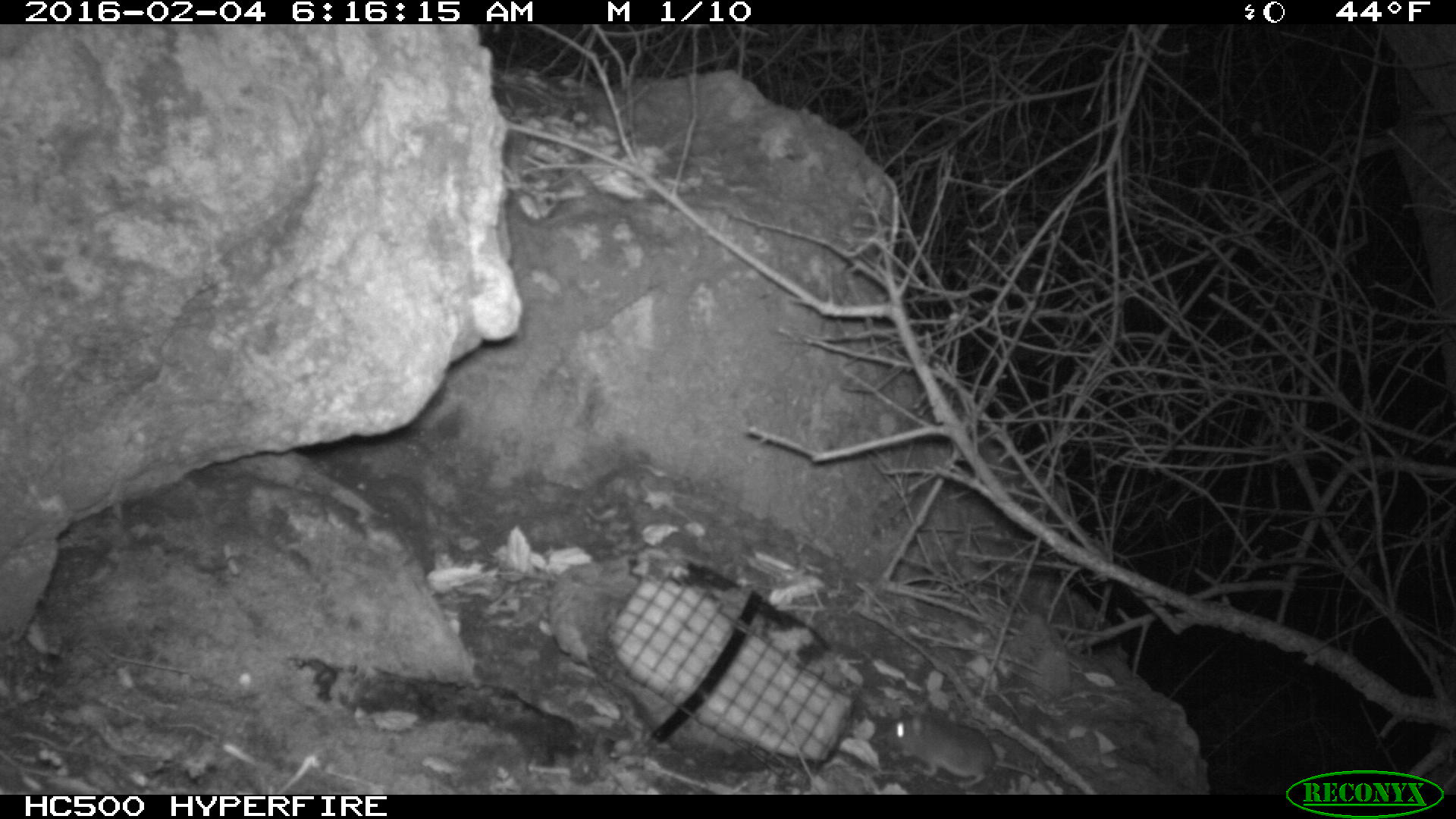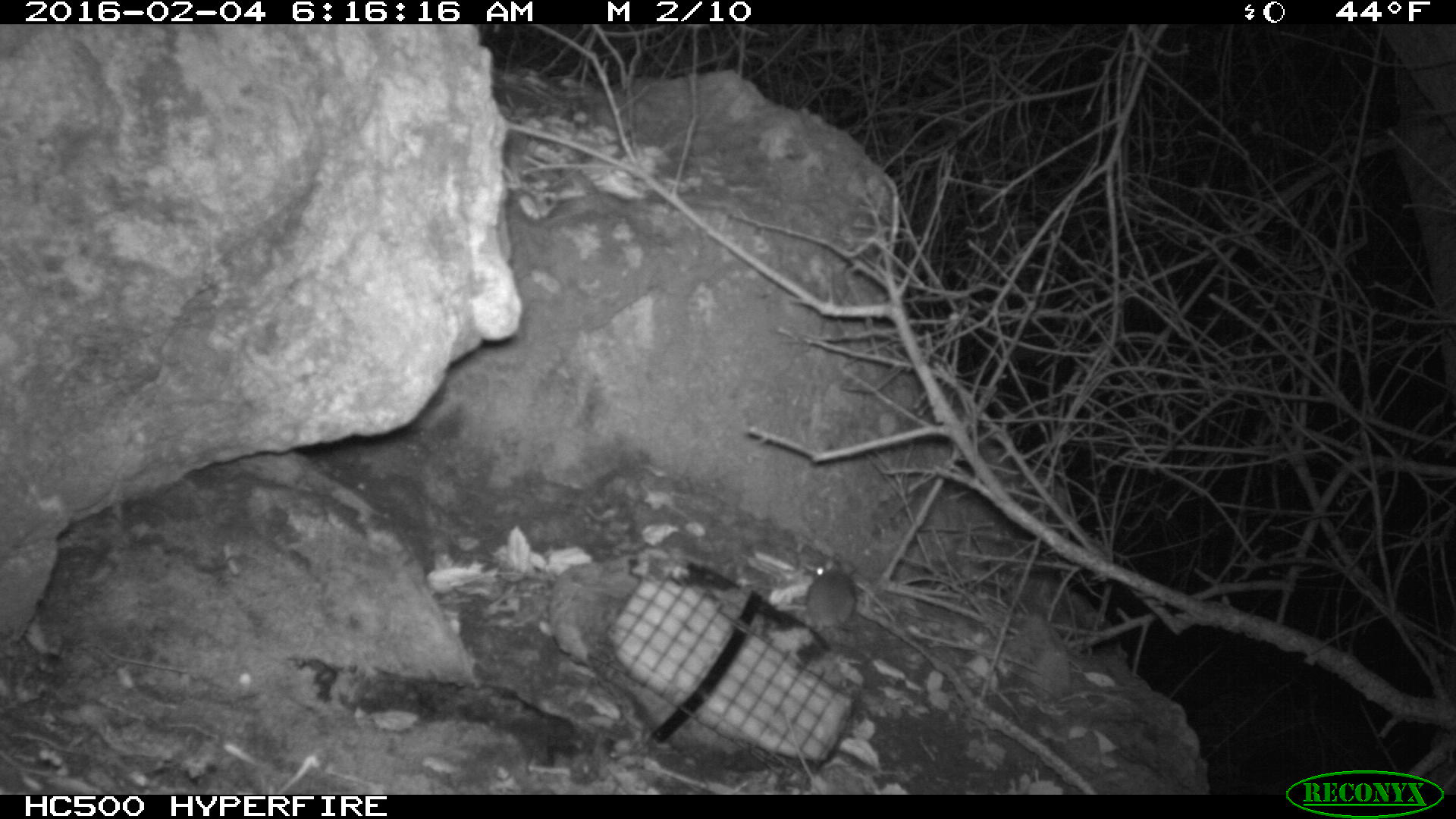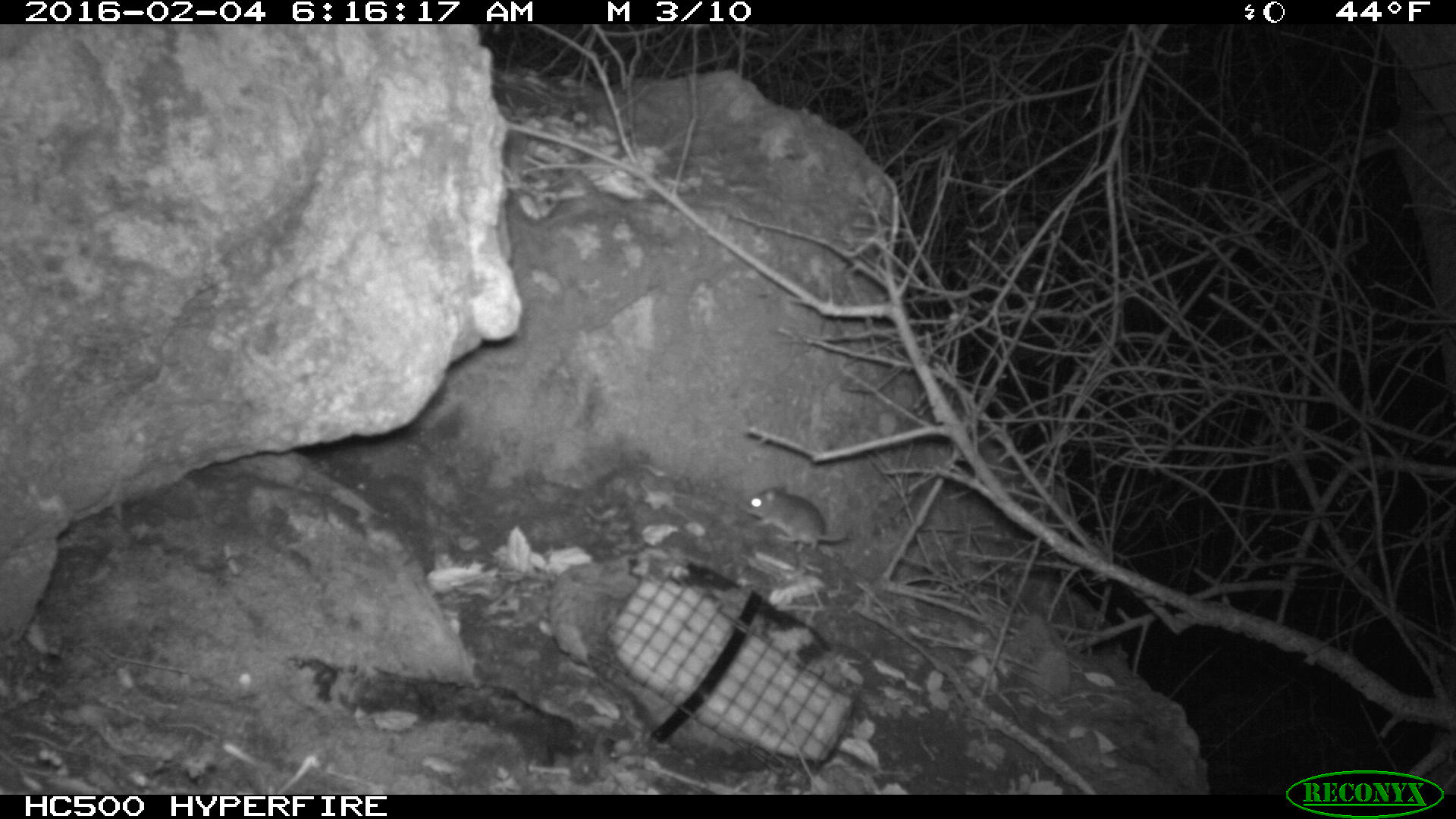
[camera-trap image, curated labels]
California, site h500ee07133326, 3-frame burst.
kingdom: Animalia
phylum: Chordata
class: Mammalia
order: Rodentia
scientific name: Rodentia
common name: rodent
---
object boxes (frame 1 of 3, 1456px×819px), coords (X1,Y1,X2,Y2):
rodent: (886,702,1056,795)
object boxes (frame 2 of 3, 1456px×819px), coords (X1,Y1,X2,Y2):
rodent: (806,558,853,631)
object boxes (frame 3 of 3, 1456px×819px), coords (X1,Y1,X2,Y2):
rodent: (737,484,851,548)